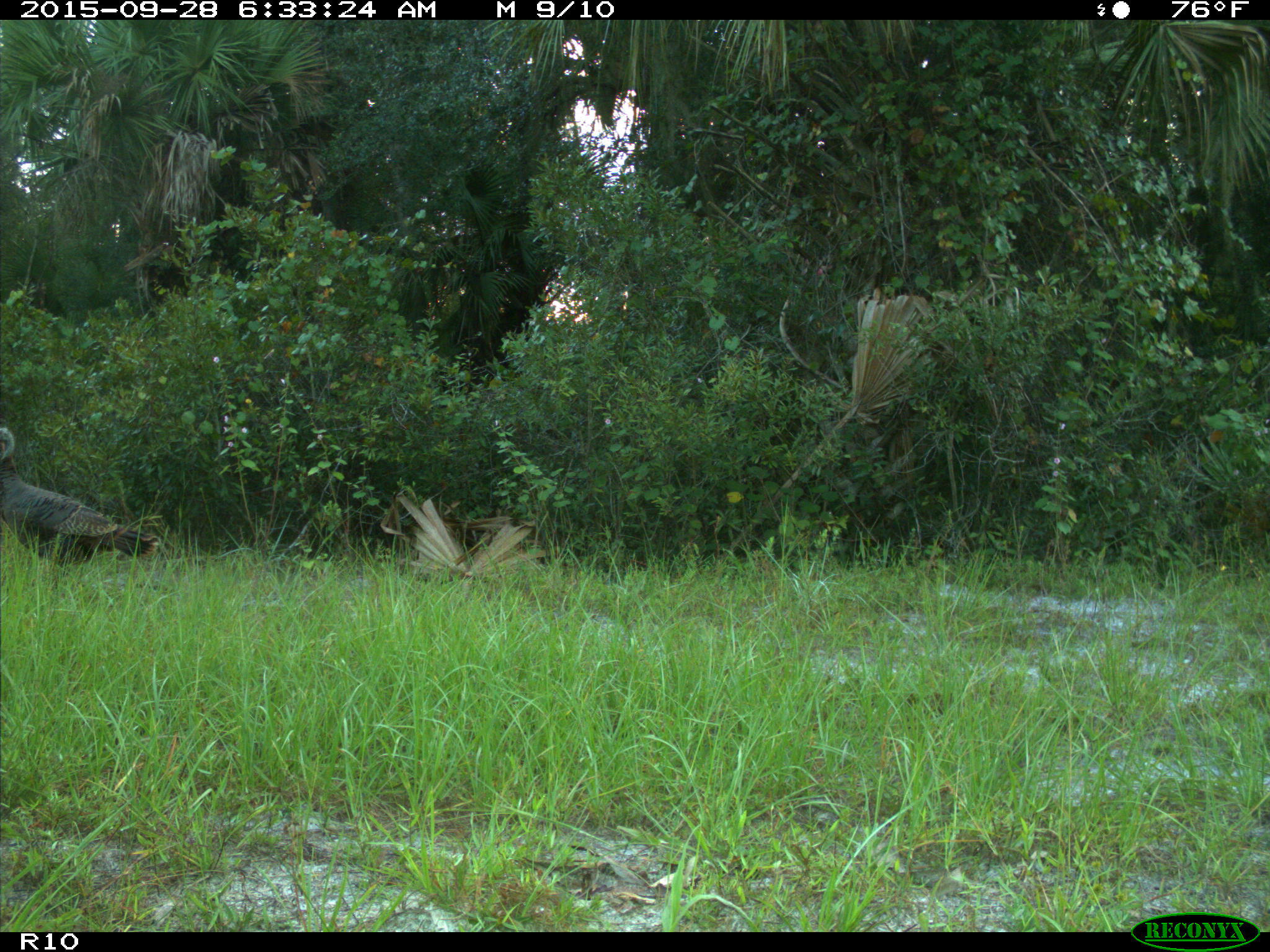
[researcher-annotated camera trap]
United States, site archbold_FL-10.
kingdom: Animalia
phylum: Chordata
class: Aves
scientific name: Aves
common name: birds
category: unidentified bird